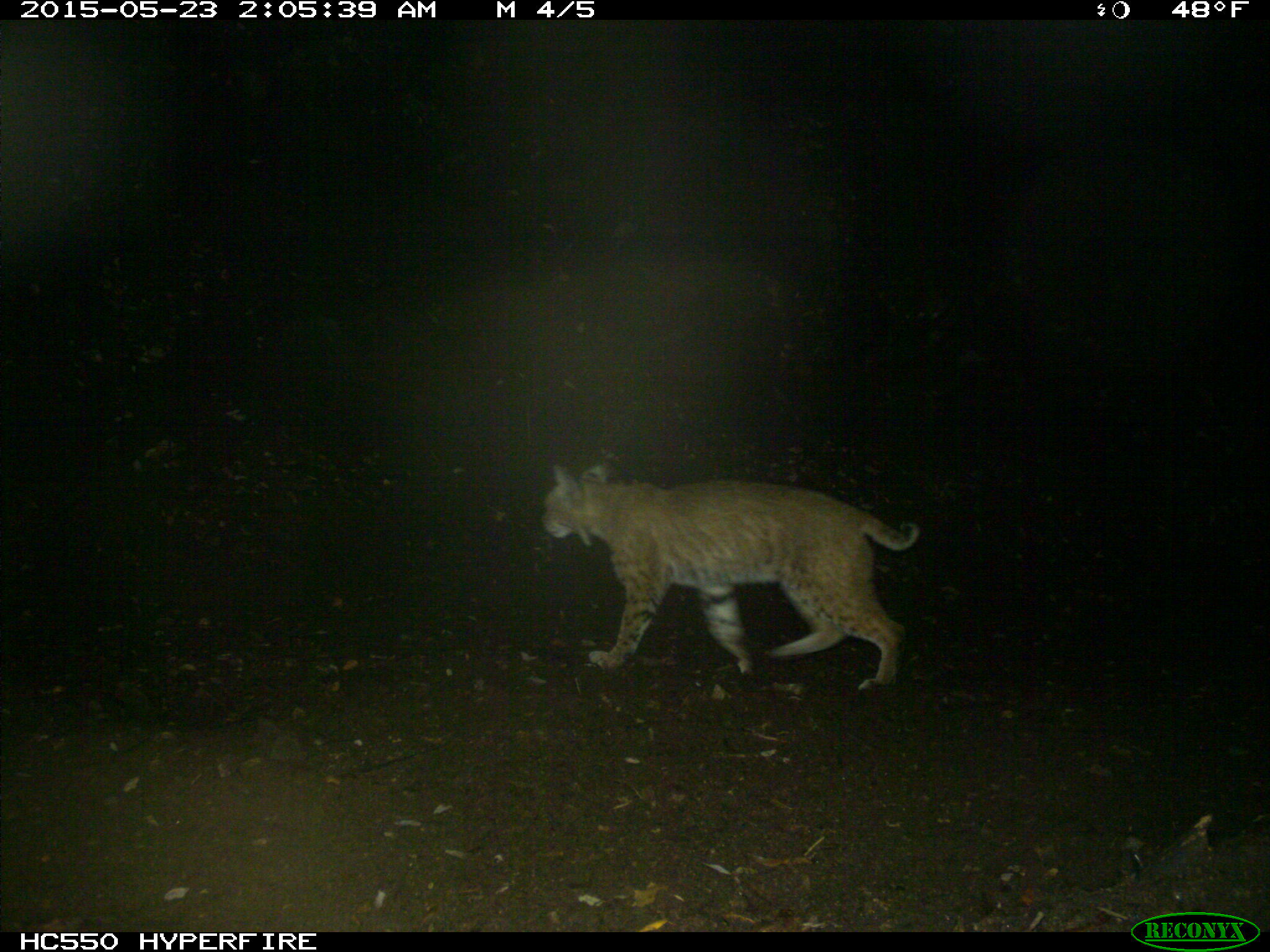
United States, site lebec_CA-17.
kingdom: Animalia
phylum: Chordata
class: Mammalia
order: Carnivora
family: Felidae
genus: Lynx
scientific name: Lynx rufus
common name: bobcat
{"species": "Lynx rufus (bobcat)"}